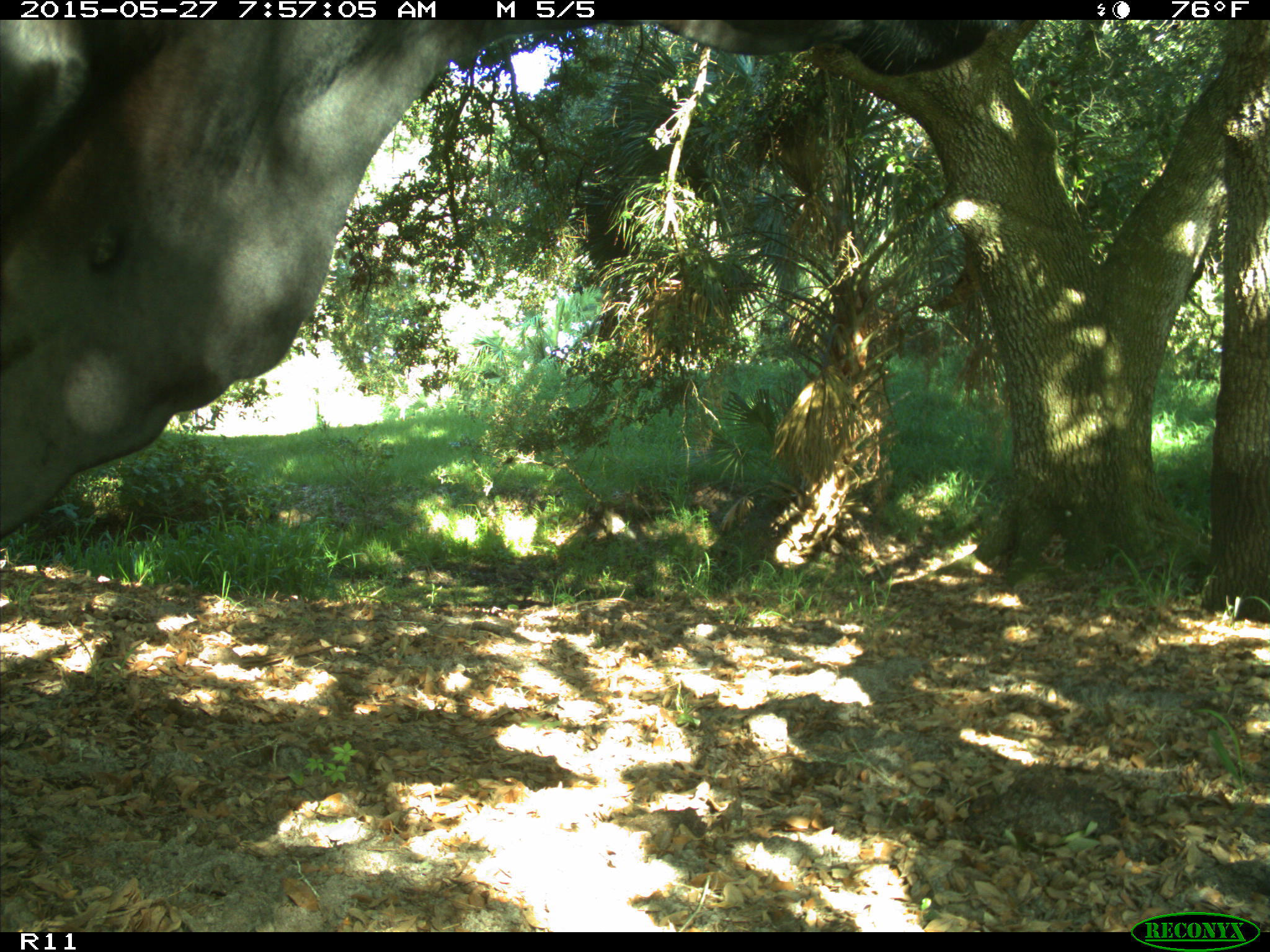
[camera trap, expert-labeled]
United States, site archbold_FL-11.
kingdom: Animalia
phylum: Chordata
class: Mammalia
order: Artiodactyla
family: Bovidae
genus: Bos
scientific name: Bos taurus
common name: domestic cow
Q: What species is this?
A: Bos taurus (domestic cow).